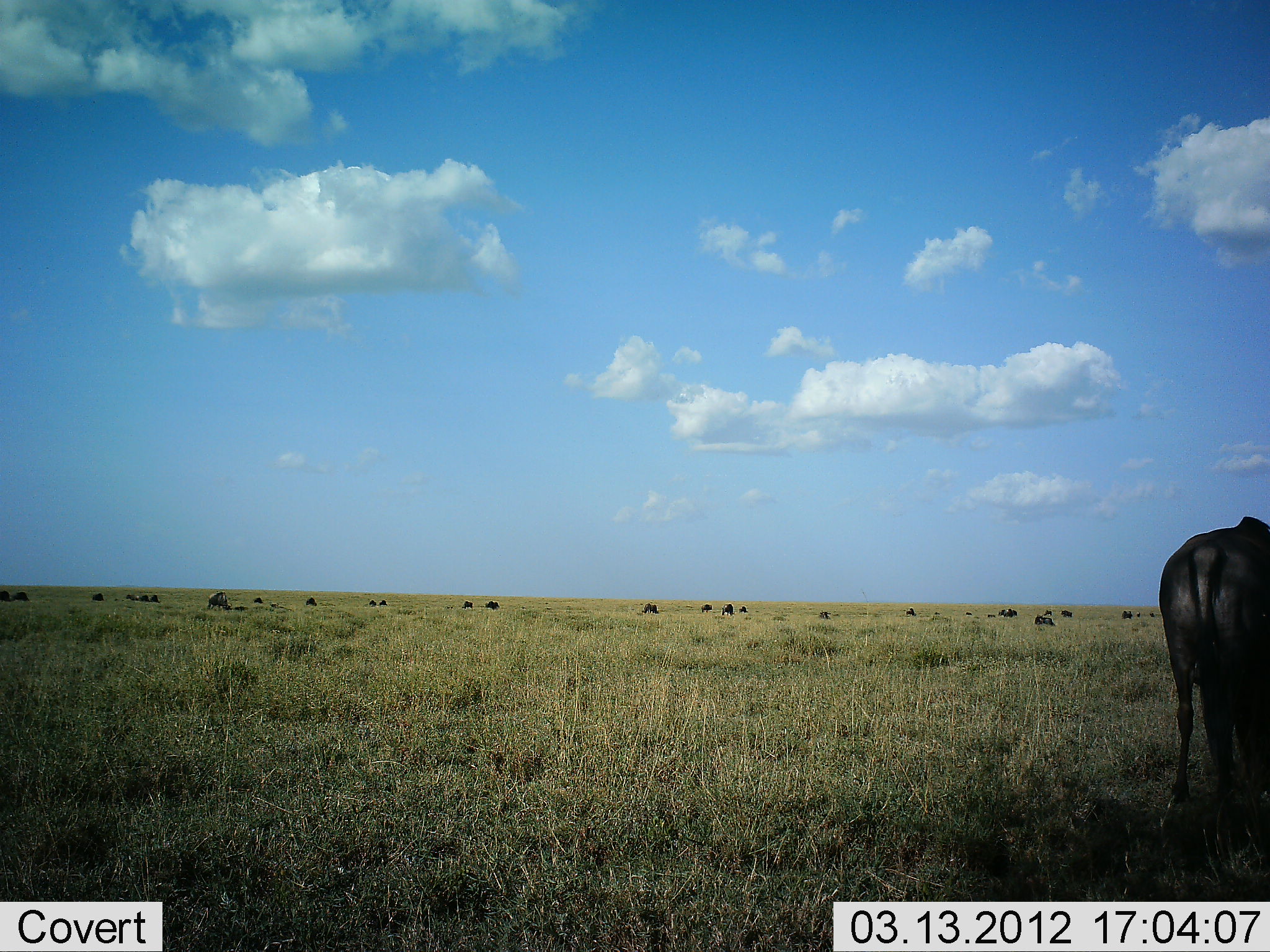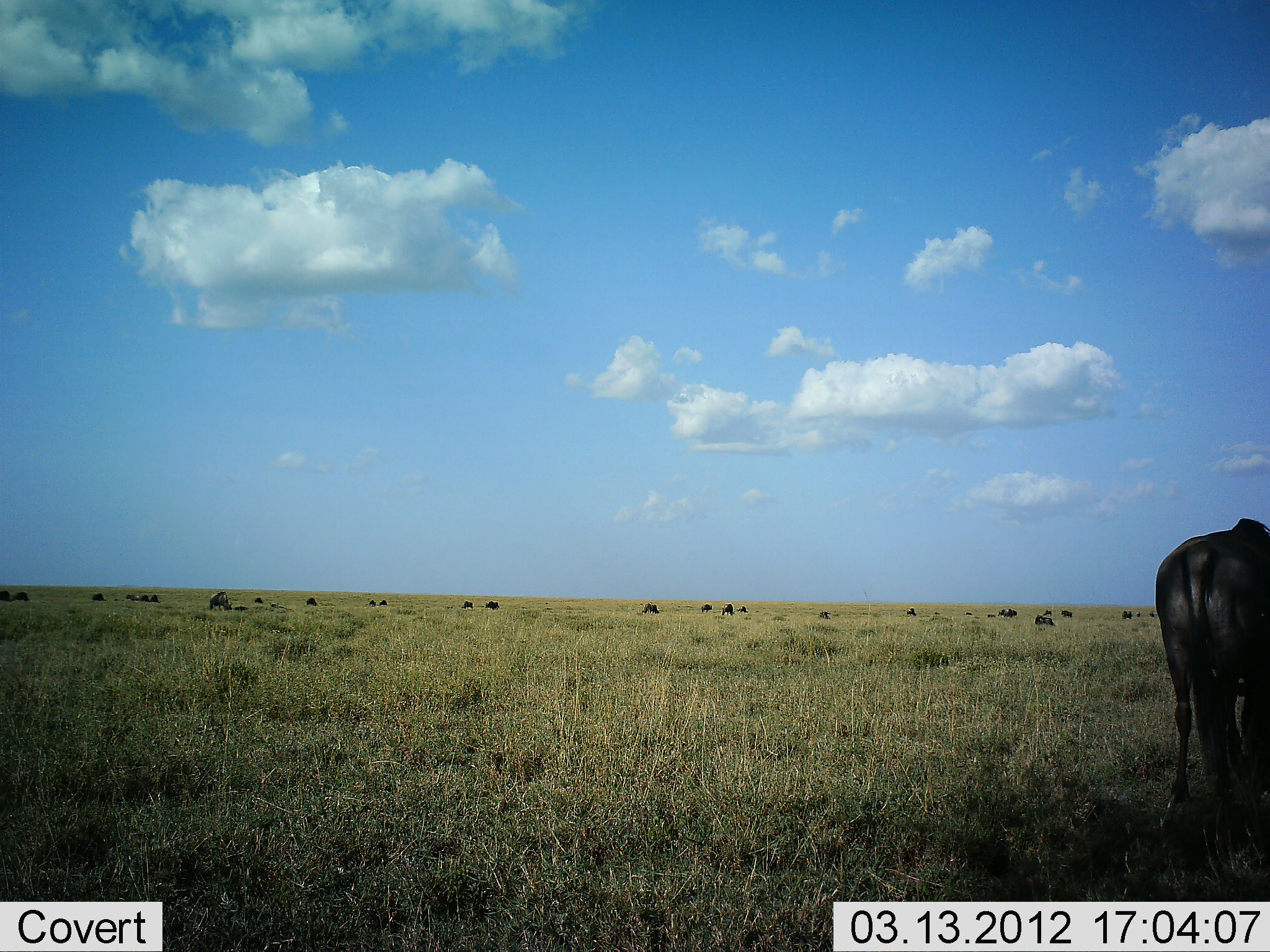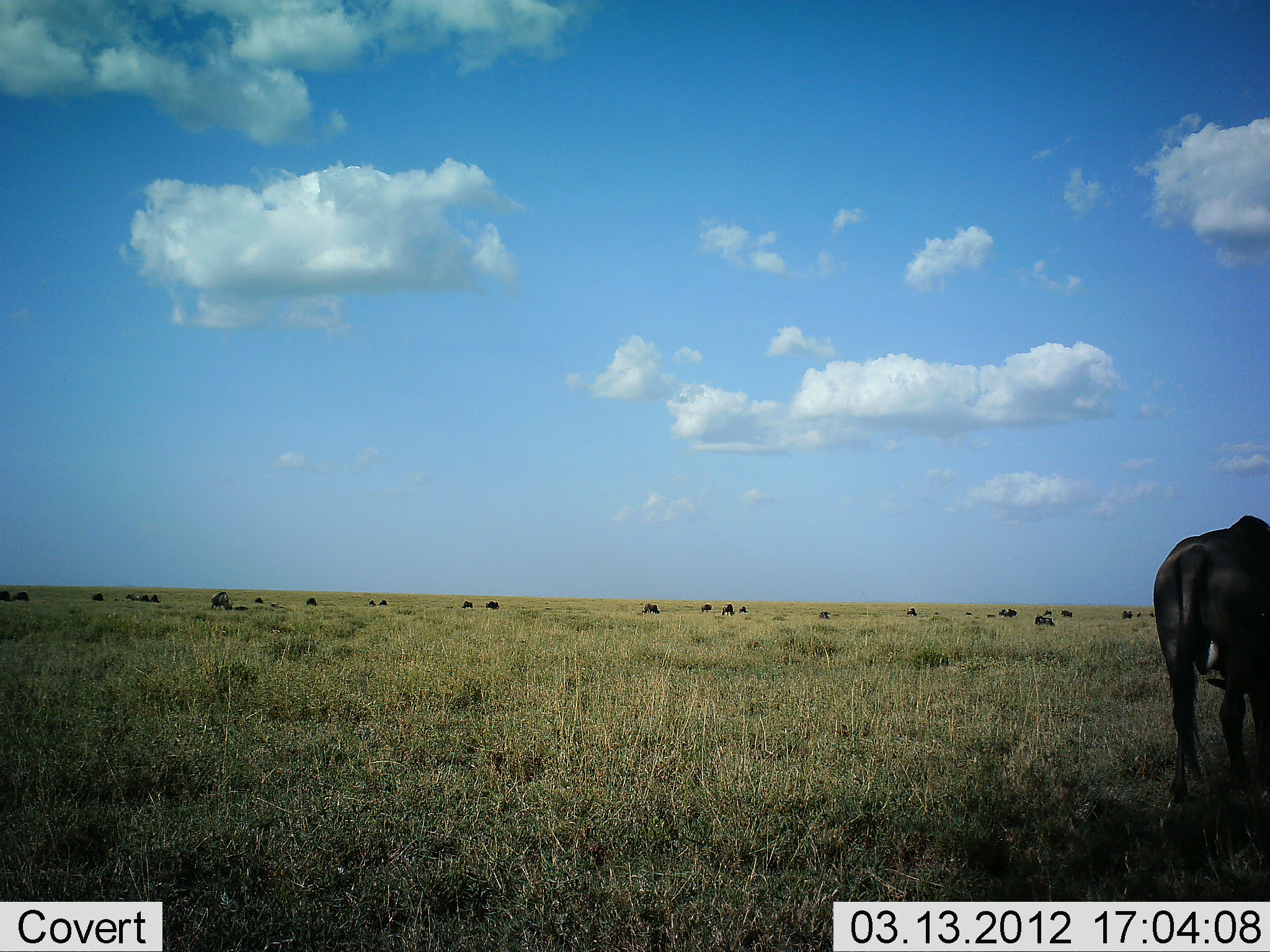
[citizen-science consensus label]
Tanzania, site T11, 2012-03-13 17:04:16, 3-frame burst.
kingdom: Animalia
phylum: Chordata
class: Mammalia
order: Artiodactyla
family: Bovidae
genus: Connochaetes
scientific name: Connochaetes taurinus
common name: blue wildebeest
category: wildebeest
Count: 11-50.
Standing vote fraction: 46%.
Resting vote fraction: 15%.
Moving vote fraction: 0%.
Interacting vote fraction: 0%.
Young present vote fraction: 0%.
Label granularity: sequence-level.